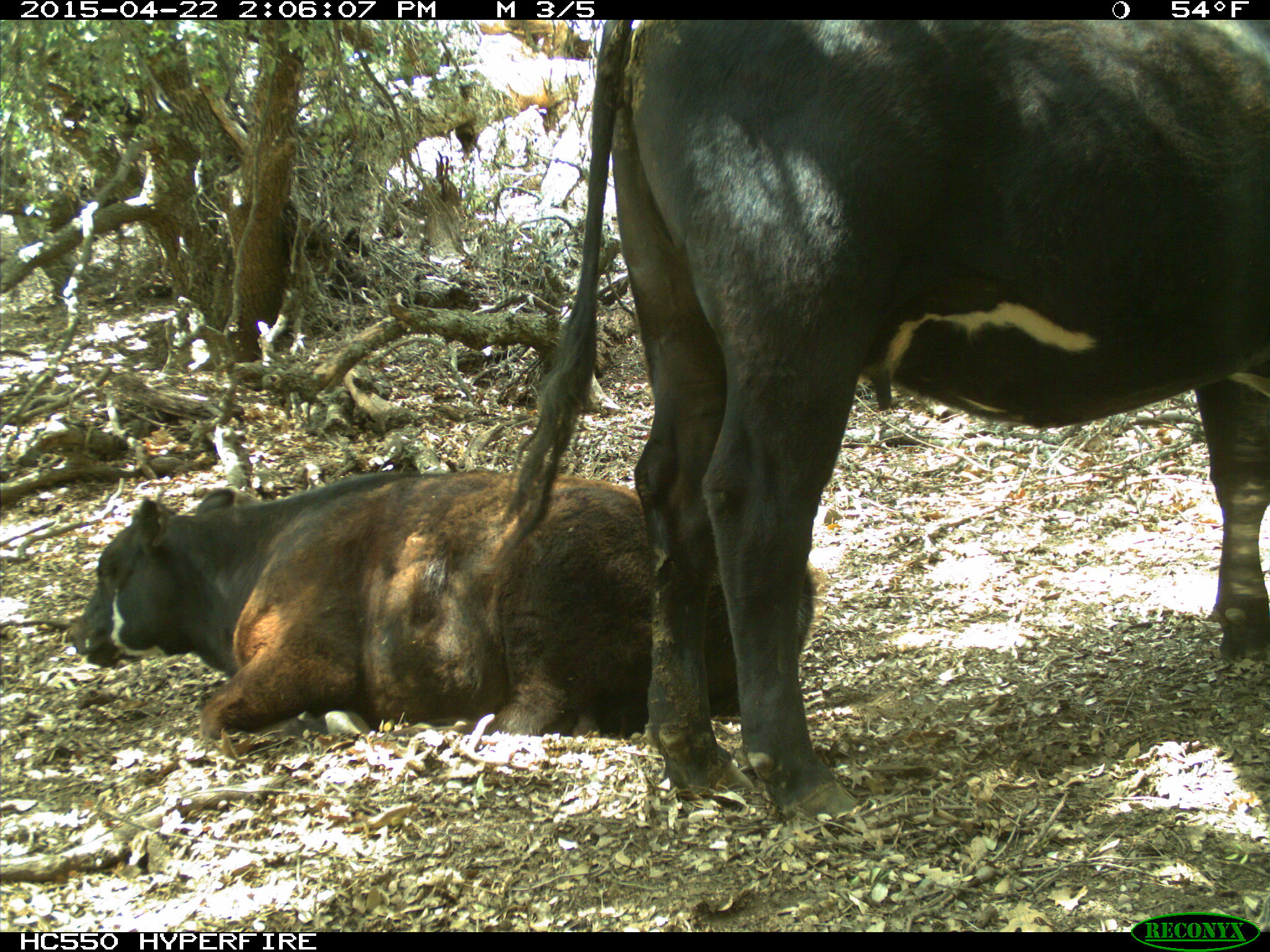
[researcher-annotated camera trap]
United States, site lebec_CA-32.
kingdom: Animalia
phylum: Chordata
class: Mammalia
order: Artiodactyla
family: Bovidae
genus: Bos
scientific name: Bos taurus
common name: domestic cow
Bos taurus (domestic cow).